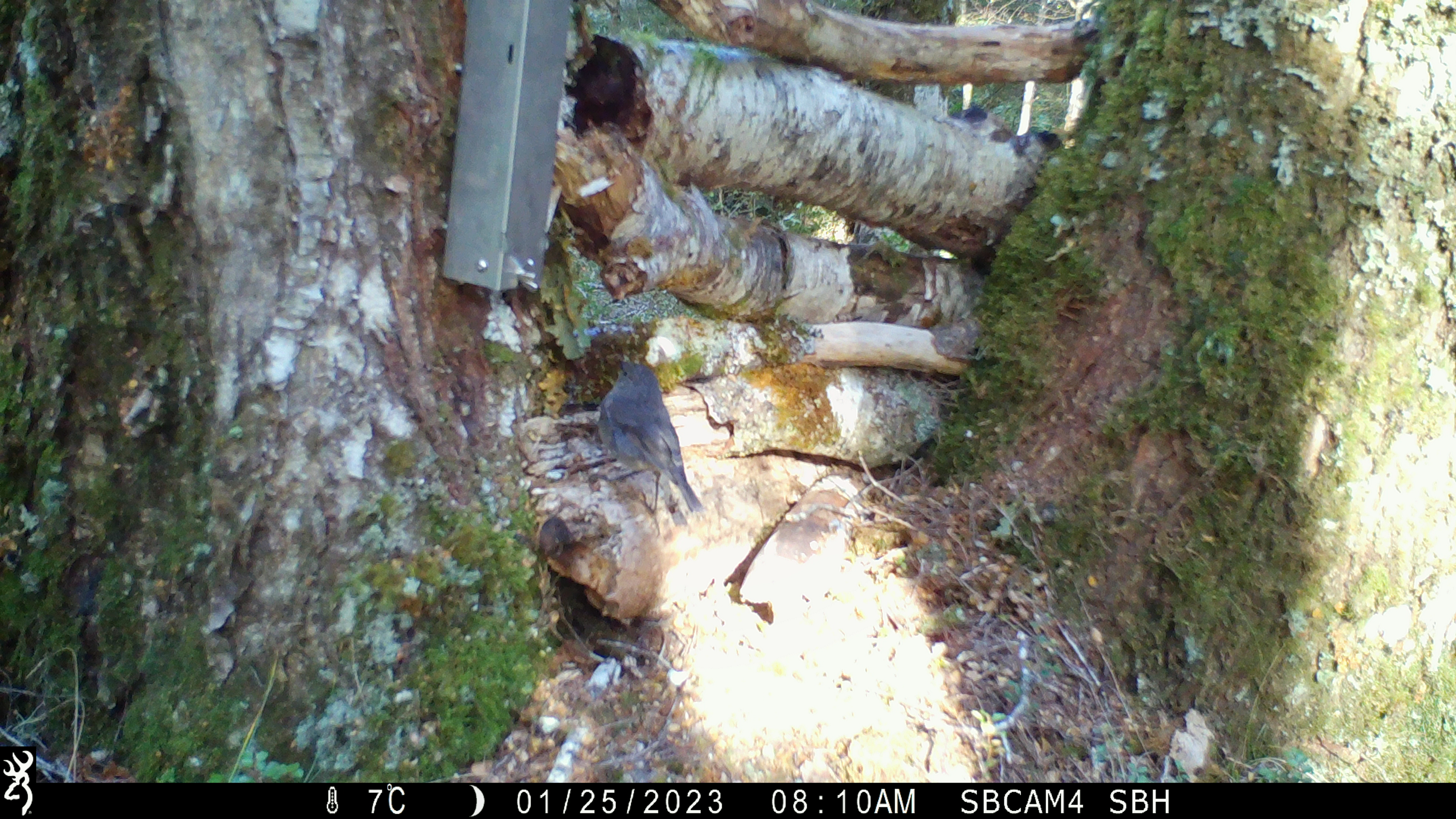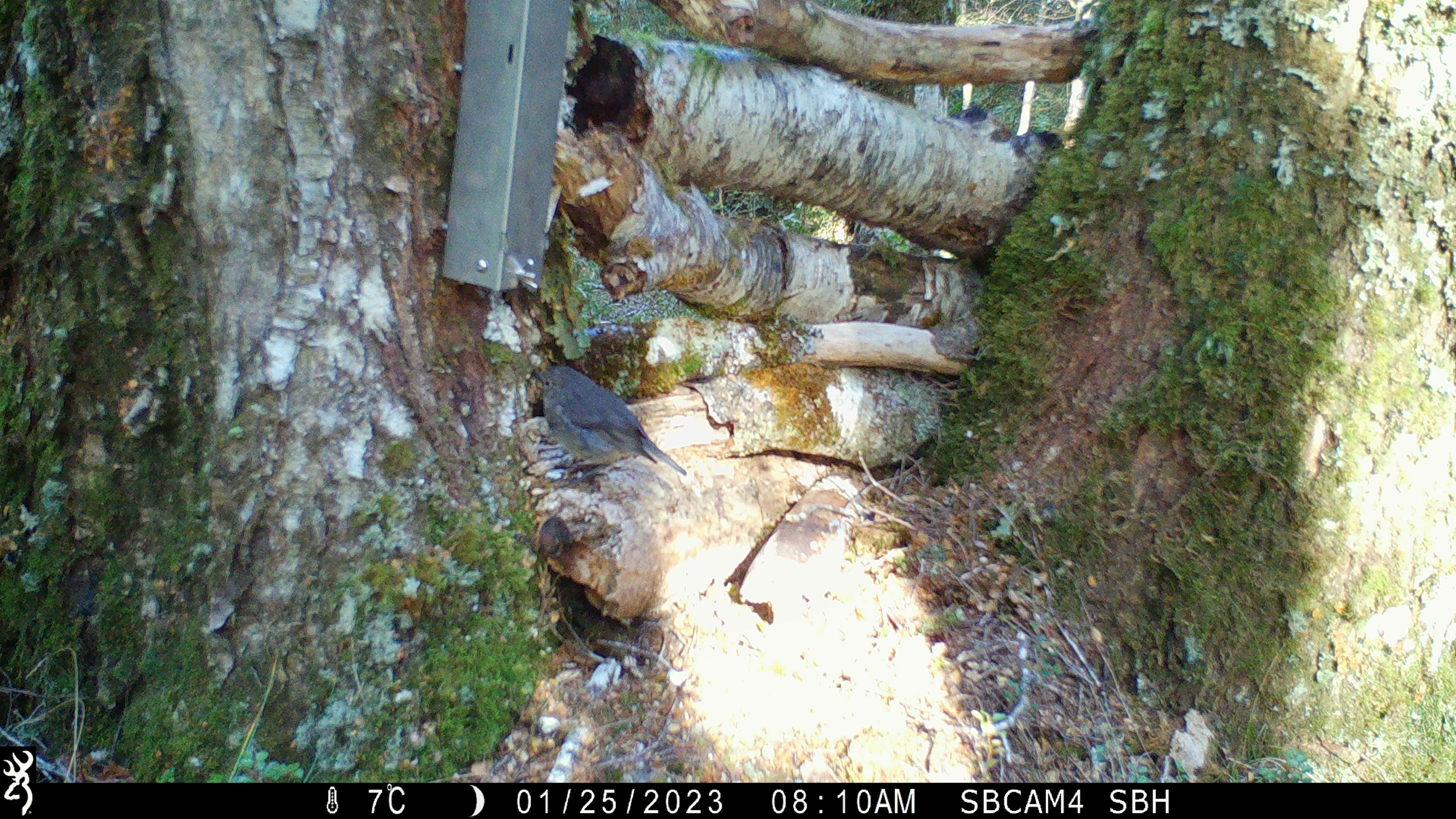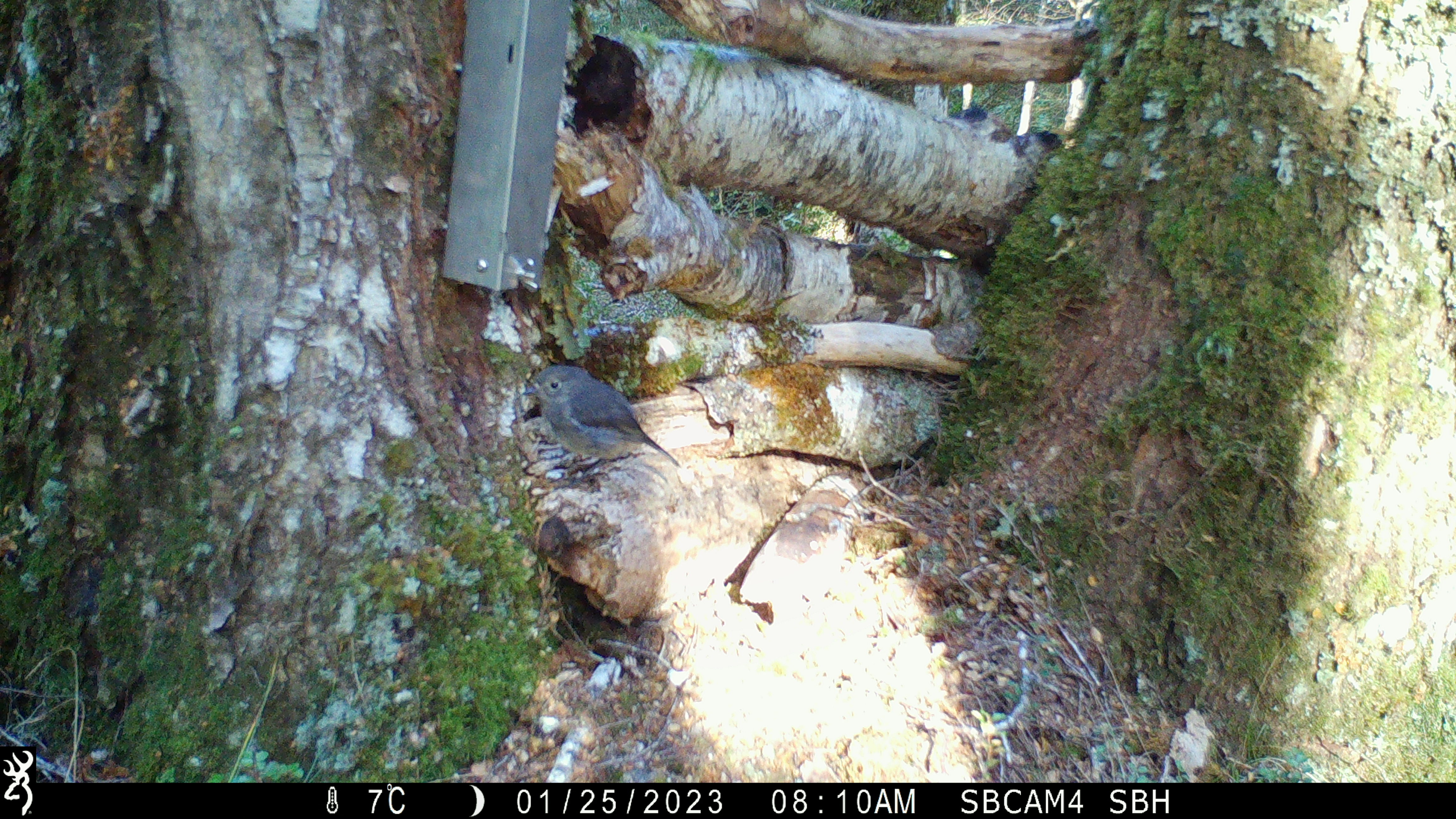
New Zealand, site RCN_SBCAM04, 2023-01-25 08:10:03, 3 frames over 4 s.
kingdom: Animalia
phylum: Chordata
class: Aves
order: Passeriformes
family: Petroicidae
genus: Petroica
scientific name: Petroica australis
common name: new zealand robin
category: robin